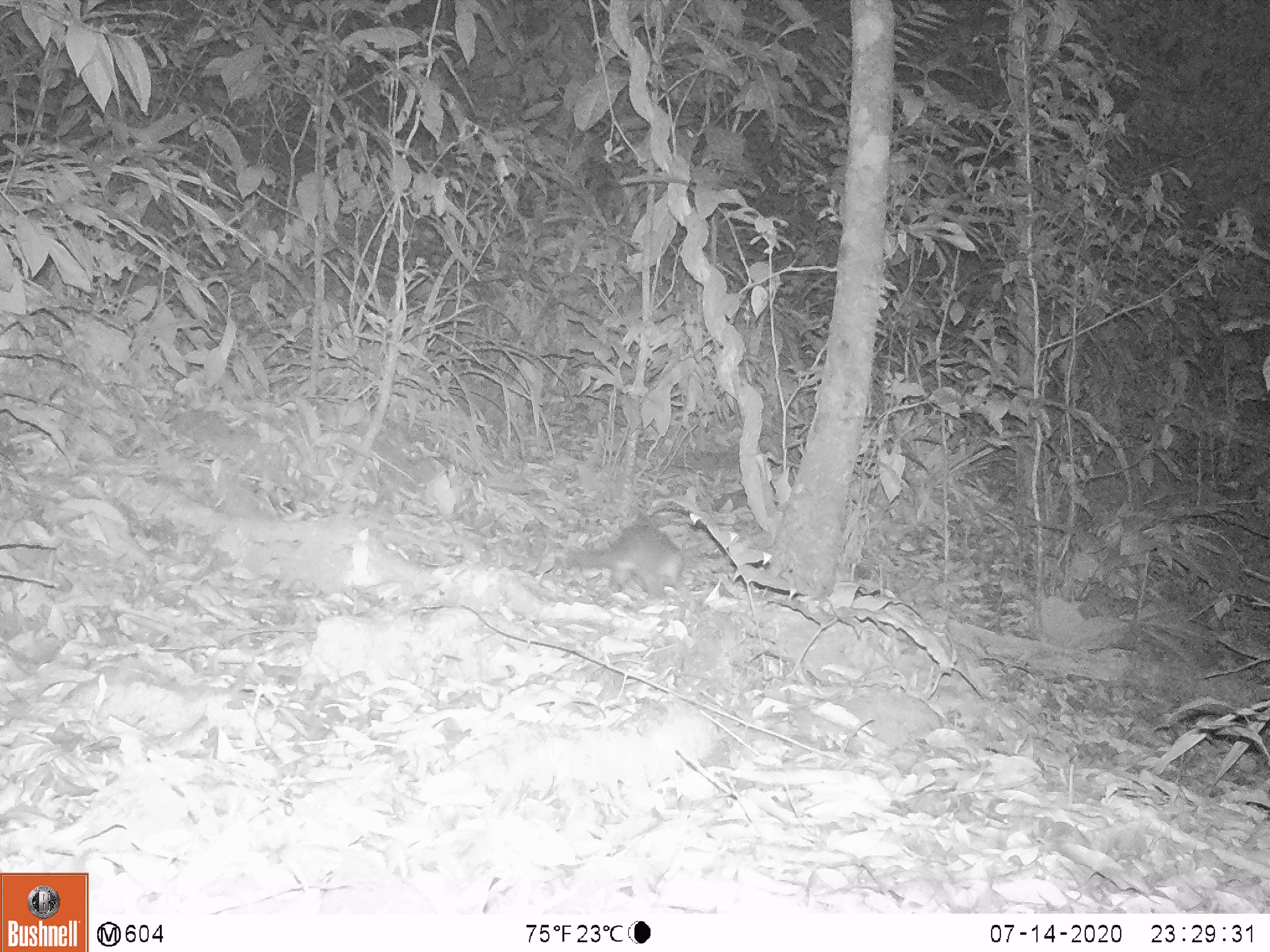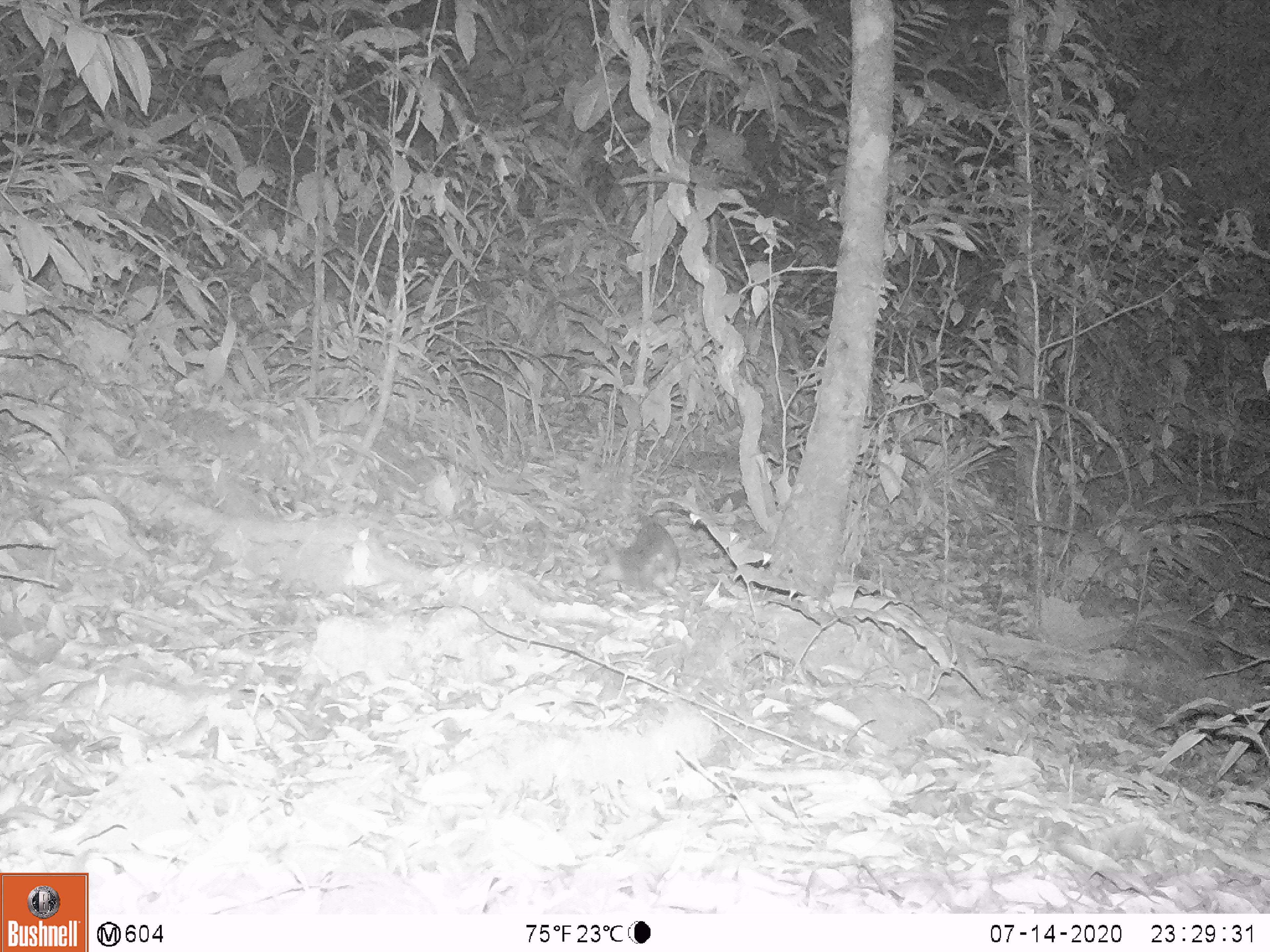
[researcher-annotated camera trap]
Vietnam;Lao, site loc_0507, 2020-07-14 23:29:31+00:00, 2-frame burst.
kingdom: Animalia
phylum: Chordata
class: Mammalia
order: Carnivora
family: Mustelidae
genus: Melogale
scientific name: Melogale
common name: ferret badger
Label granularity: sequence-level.